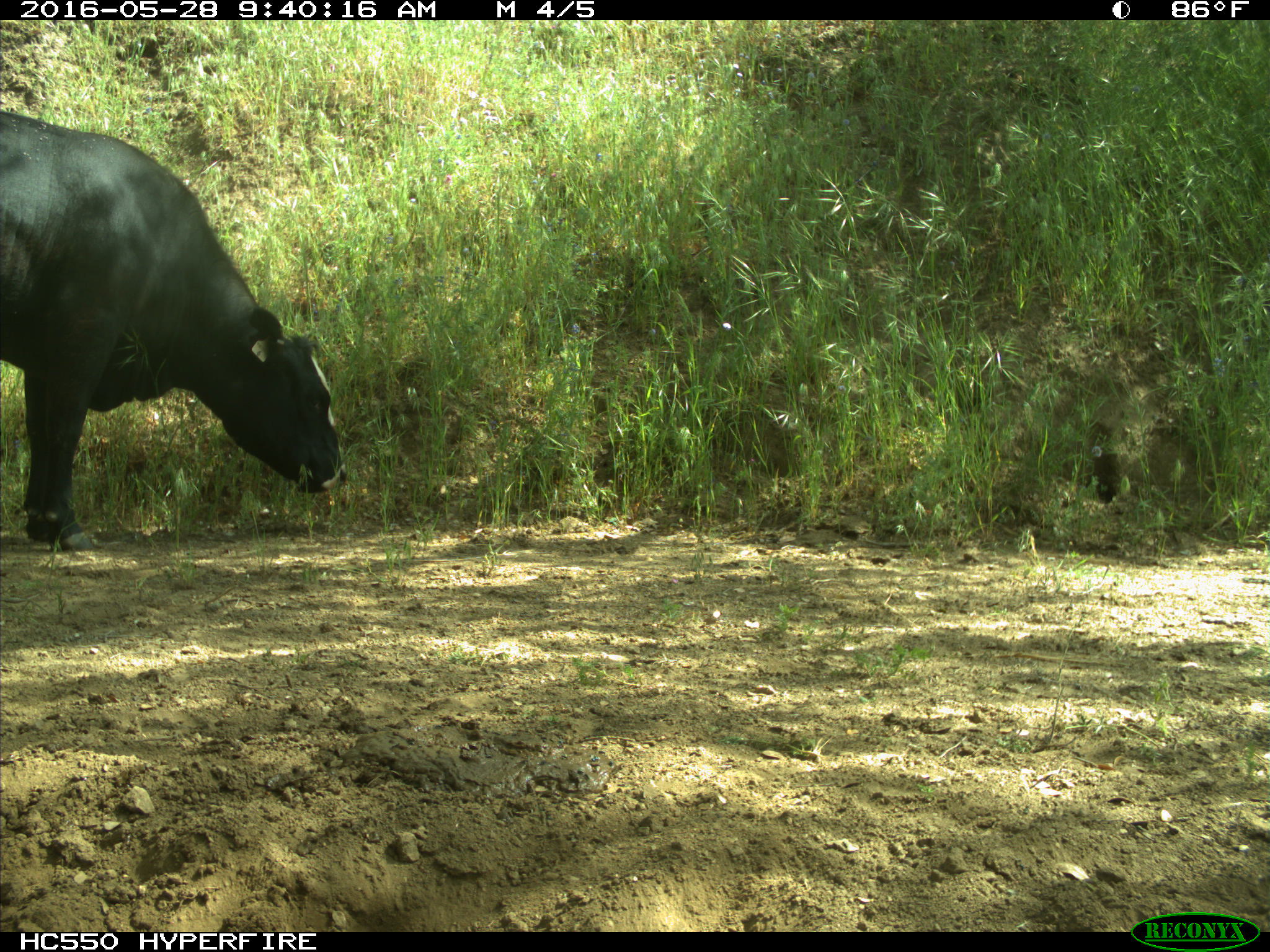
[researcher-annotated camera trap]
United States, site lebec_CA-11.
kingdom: Animalia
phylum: Chordata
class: Mammalia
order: Artiodactyla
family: Bovidae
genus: Bos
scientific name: Bos taurus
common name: domestic cow